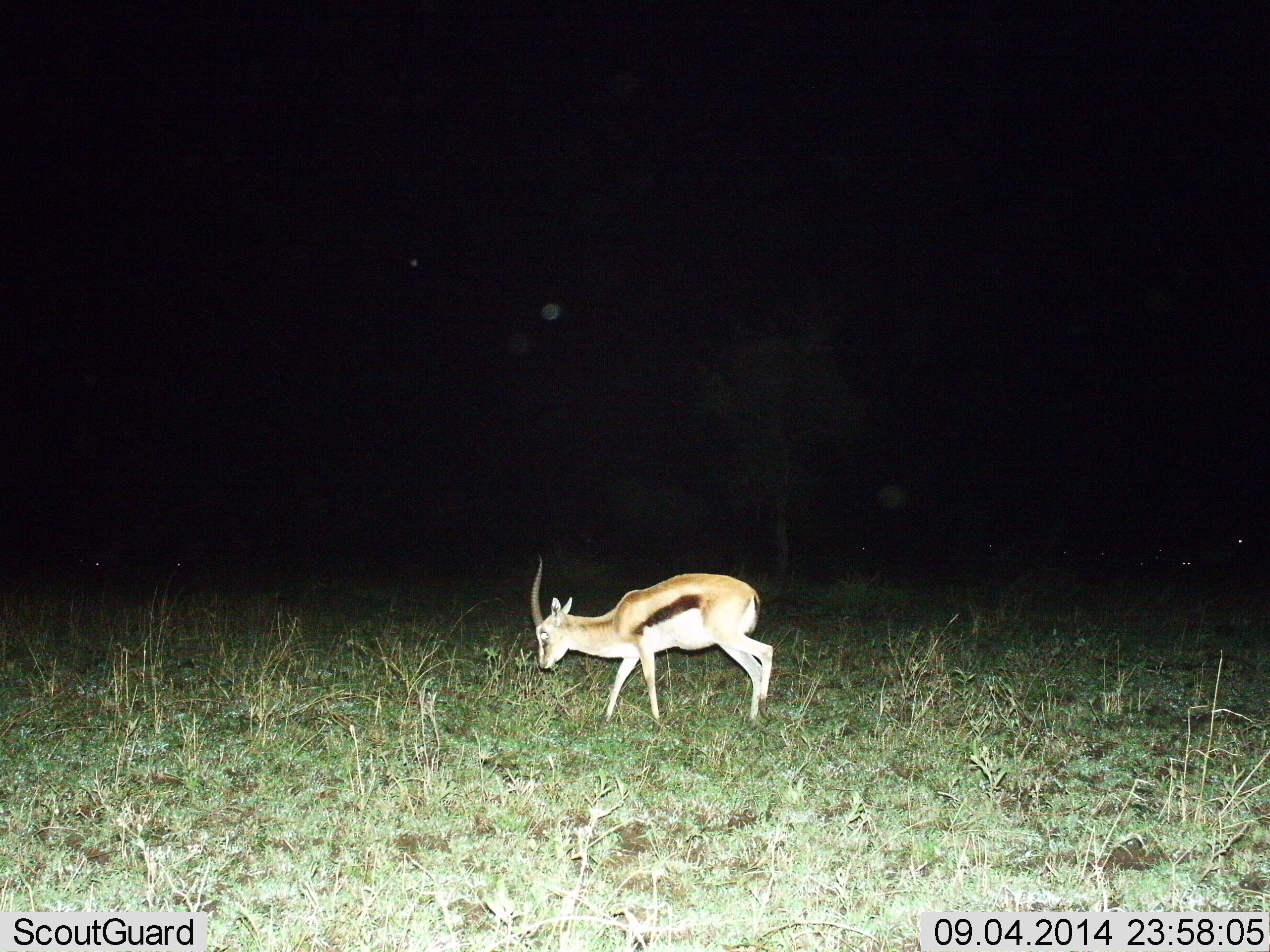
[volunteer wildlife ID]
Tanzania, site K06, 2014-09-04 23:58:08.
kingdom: Animalia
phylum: Chordata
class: Mammalia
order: Artiodactyla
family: Bovidae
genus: Eudorcas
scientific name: Eudorcas thomsonii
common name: thomson's gazelle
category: gazellethomsons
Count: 1.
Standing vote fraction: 40%.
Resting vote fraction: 0%.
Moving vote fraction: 40%.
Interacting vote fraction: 0%.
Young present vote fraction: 0%.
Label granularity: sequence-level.